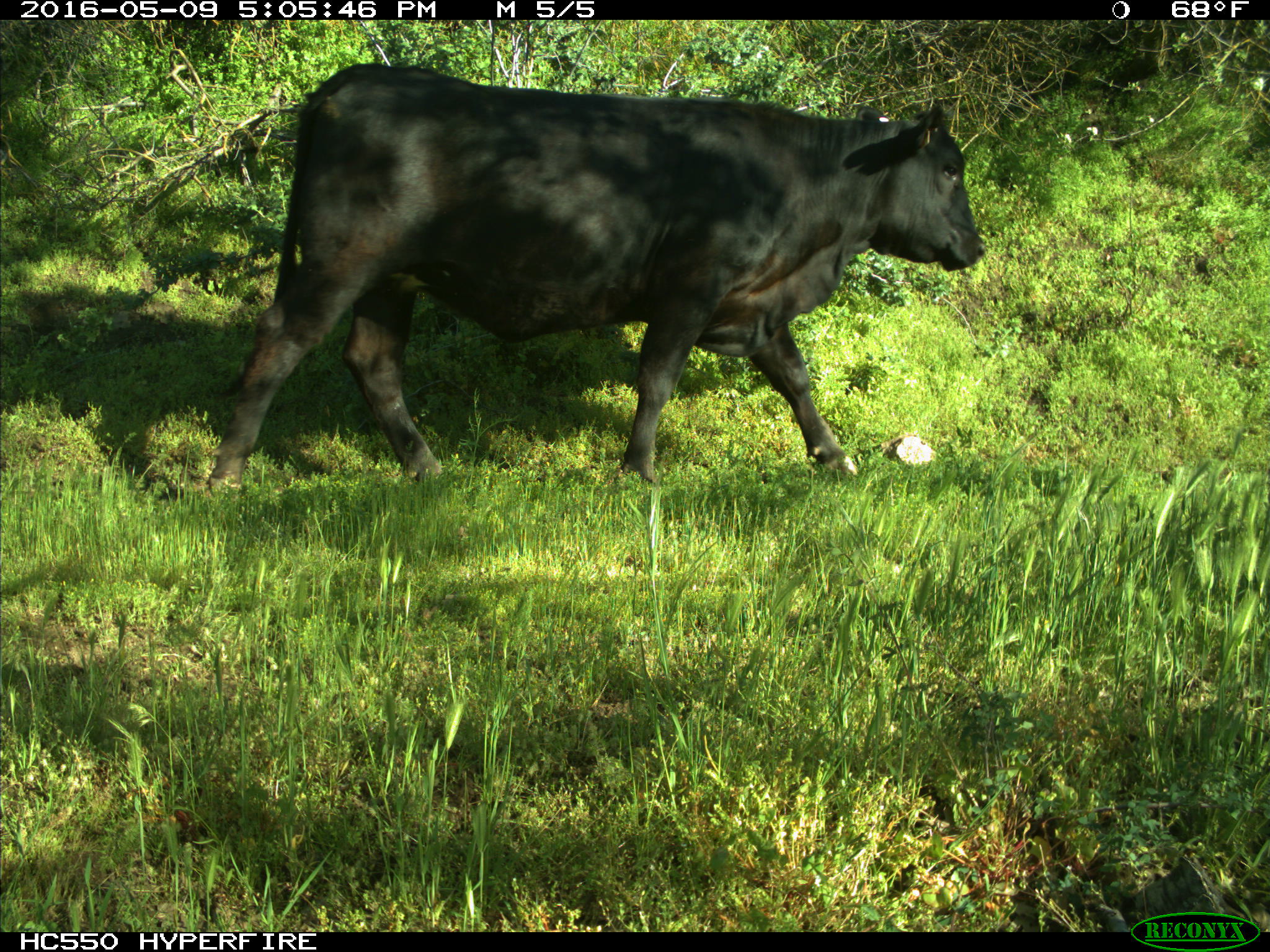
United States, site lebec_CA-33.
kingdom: Animalia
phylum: Chordata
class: Mammalia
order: Artiodactyla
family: Bovidae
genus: Bos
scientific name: Bos taurus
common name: domestic cow